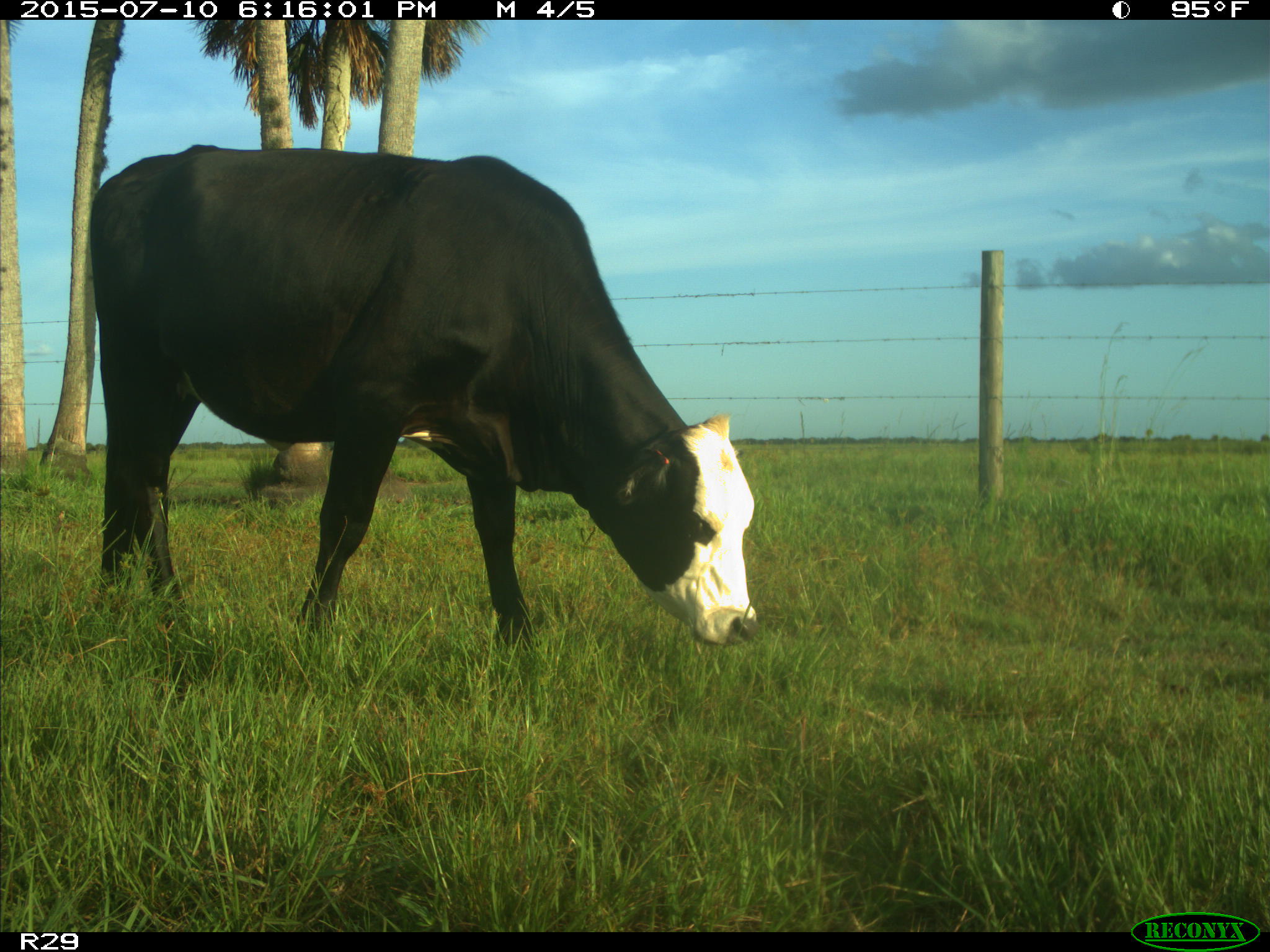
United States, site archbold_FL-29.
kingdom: Animalia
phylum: Chordata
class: Mammalia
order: Artiodactyla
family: Bovidae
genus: Bos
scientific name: Bos taurus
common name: domestic cow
Bos taurus (domestic cow).